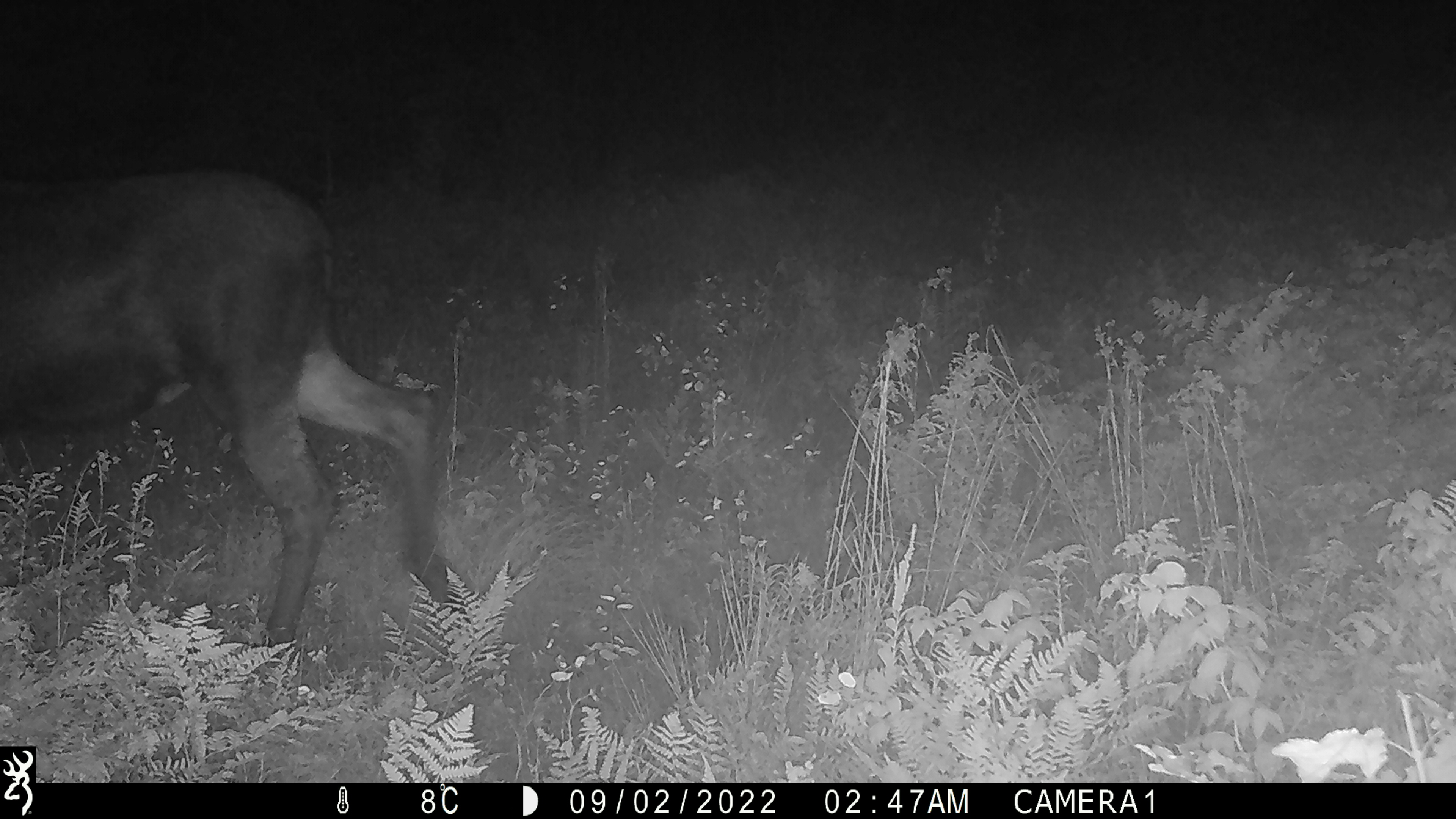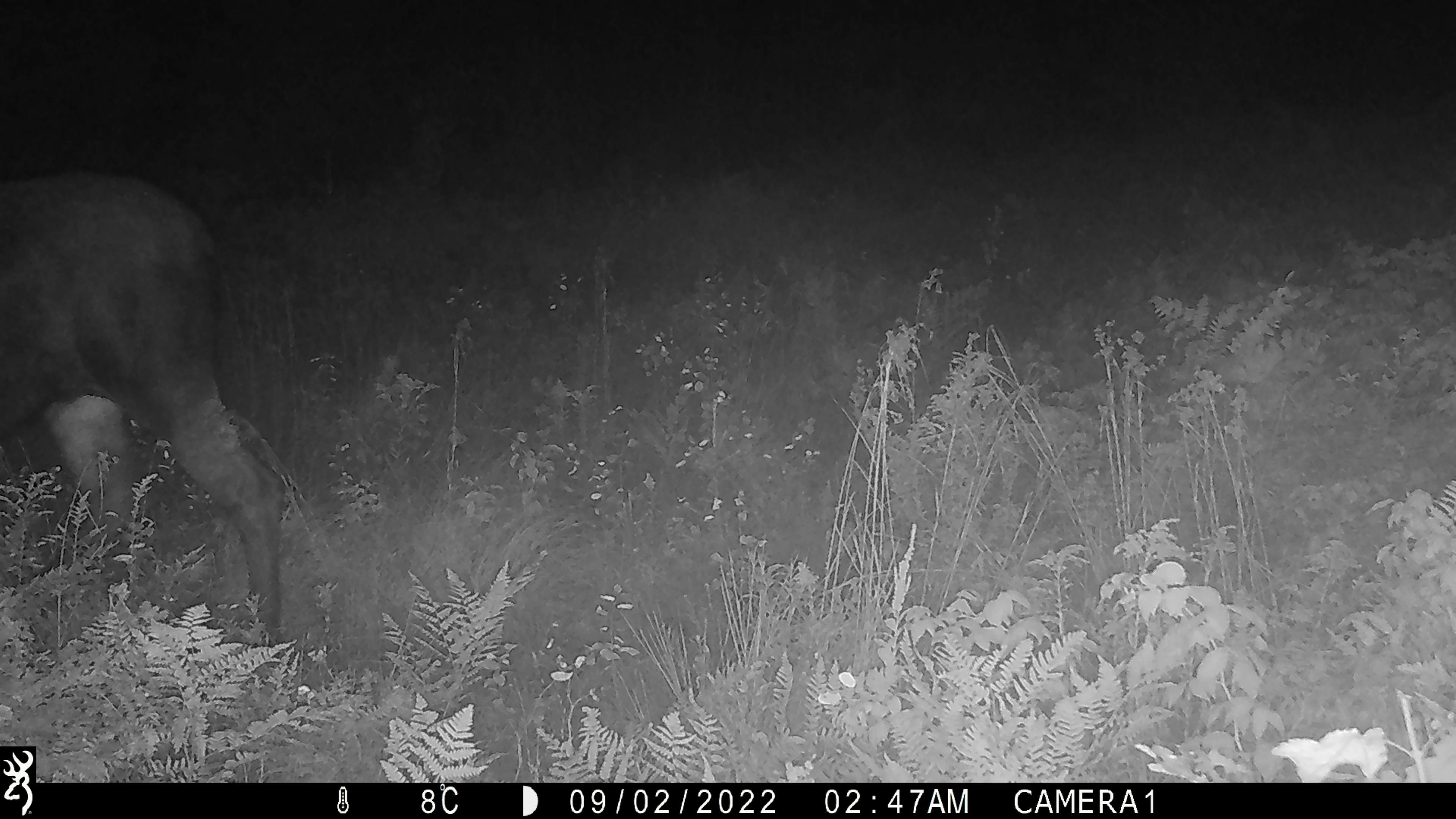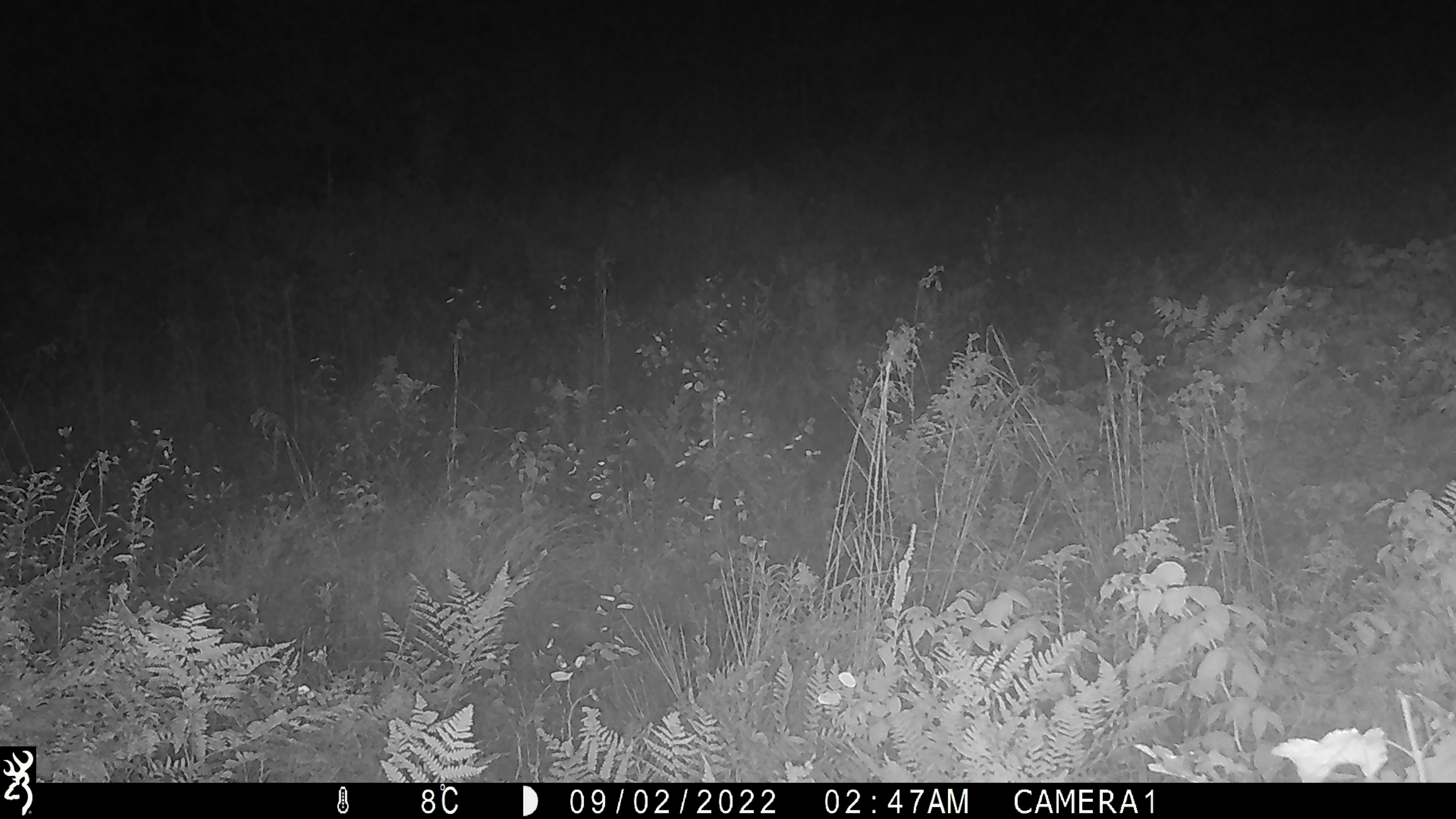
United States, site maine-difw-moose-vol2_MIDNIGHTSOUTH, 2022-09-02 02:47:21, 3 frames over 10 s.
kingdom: Animalia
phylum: Chordata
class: Mammalia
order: Artiodactyla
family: Cervidae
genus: Alces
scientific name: Alces alces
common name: moose